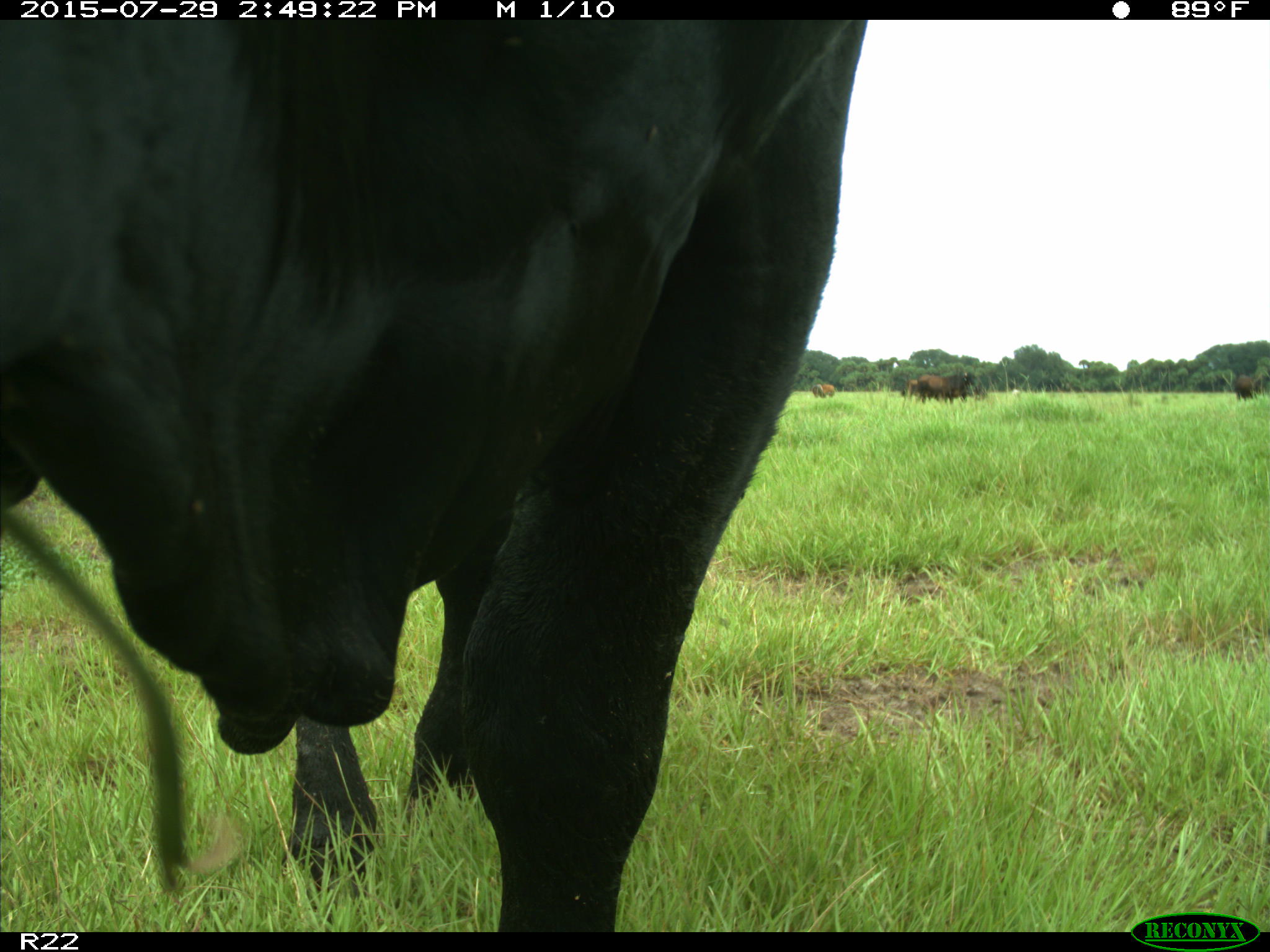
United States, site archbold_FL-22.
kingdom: Animalia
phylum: Chordata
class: Mammalia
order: Artiodactyla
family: Bovidae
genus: Bos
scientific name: Bos taurus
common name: domestic cow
Bos taurus (domestic cow).